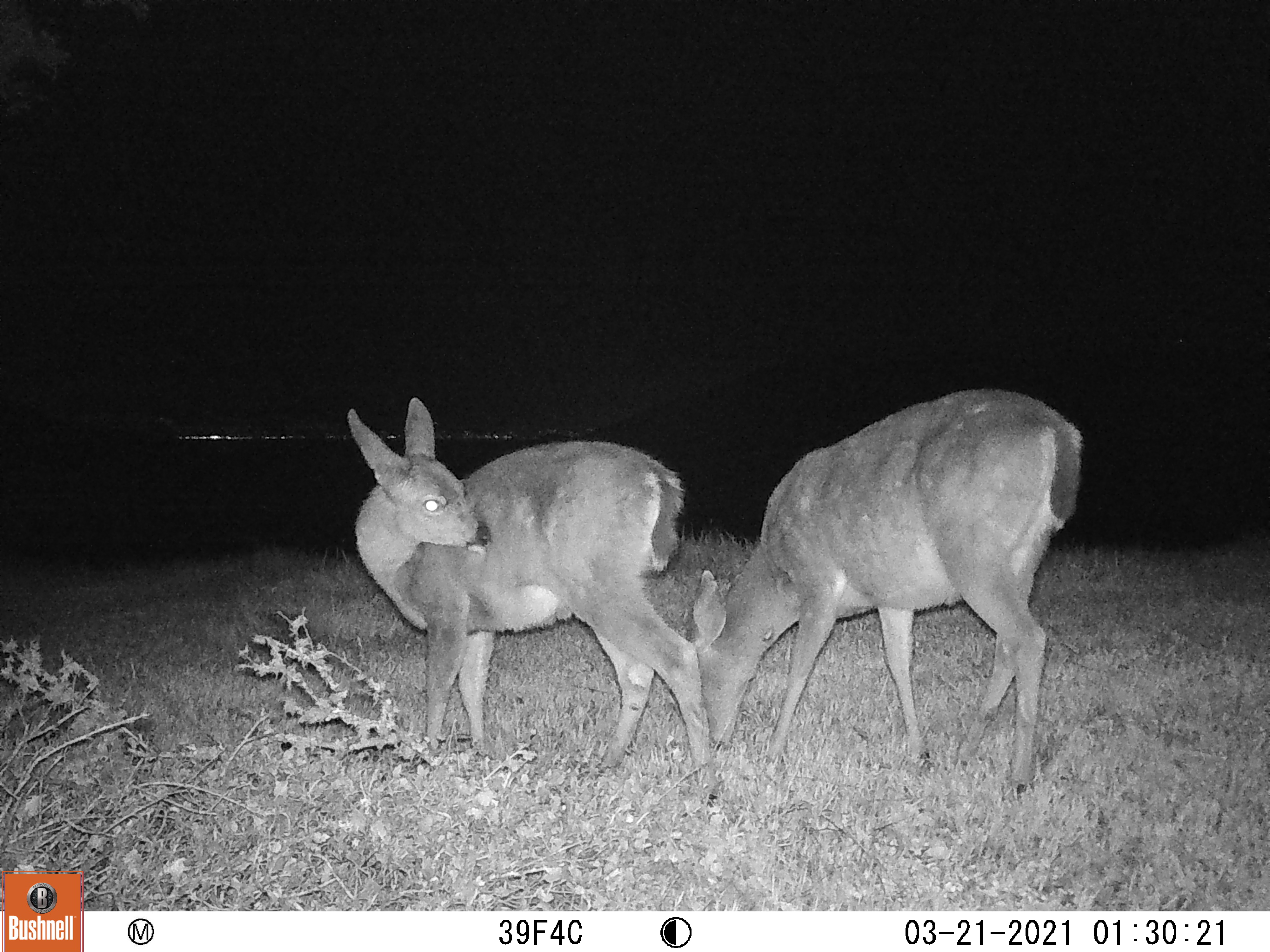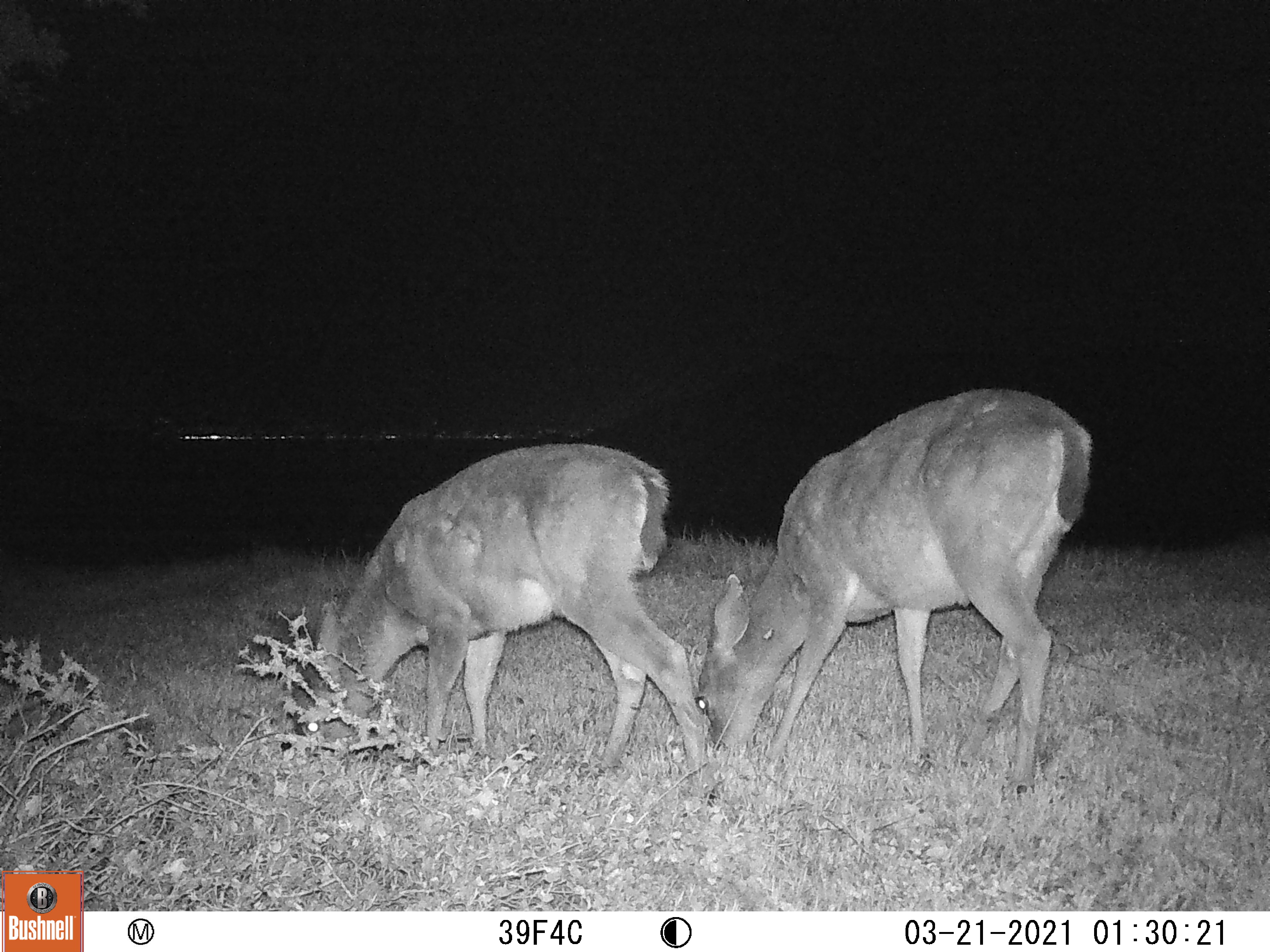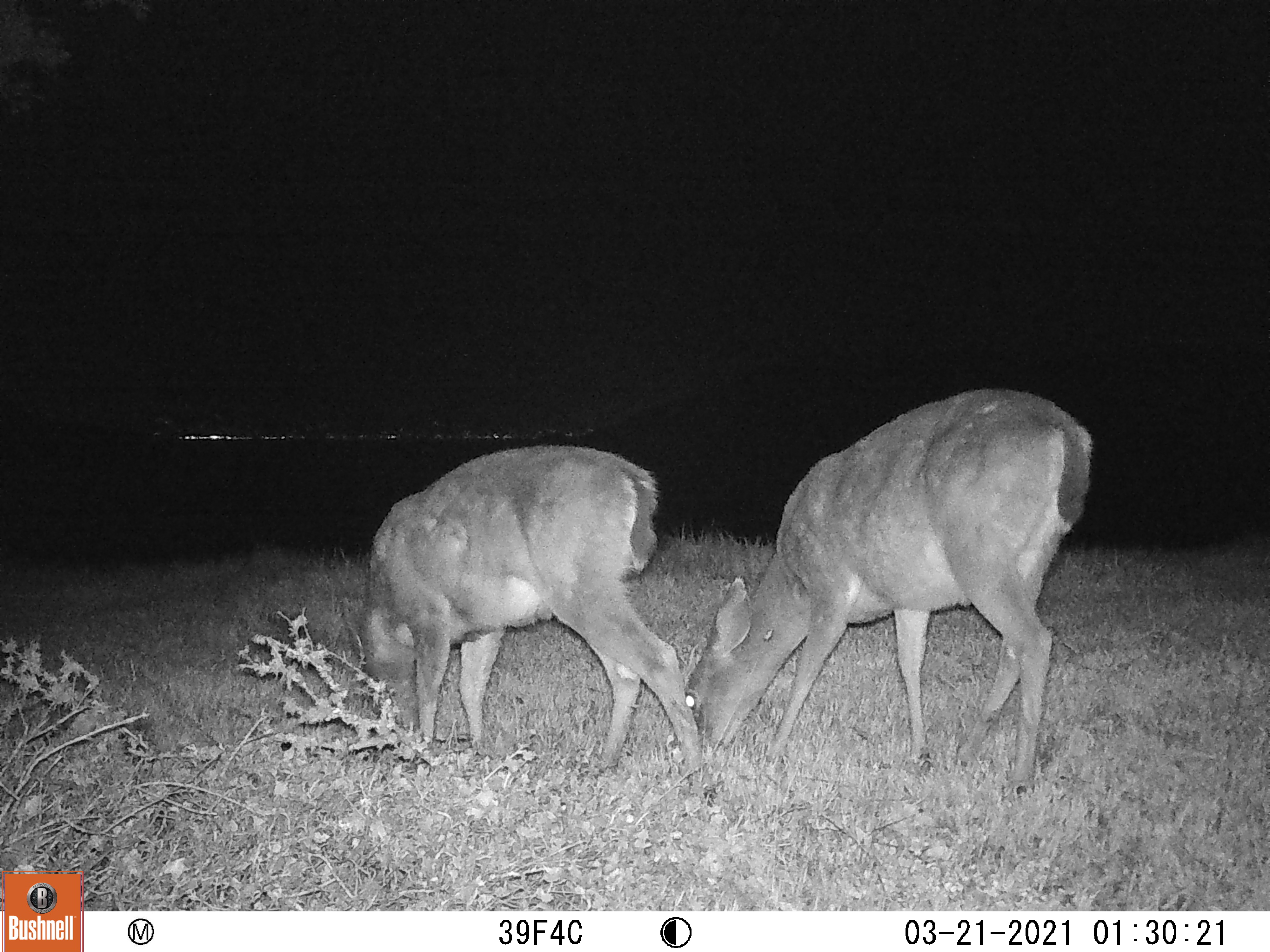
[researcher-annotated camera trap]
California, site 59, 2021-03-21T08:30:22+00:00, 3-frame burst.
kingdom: Animalia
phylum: Chordata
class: Mammalia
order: Artiodactyla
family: Cervidae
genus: Odocoileus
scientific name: Odocoileus hemionus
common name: mule deer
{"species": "mule deer (Odocoileus hemionus)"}